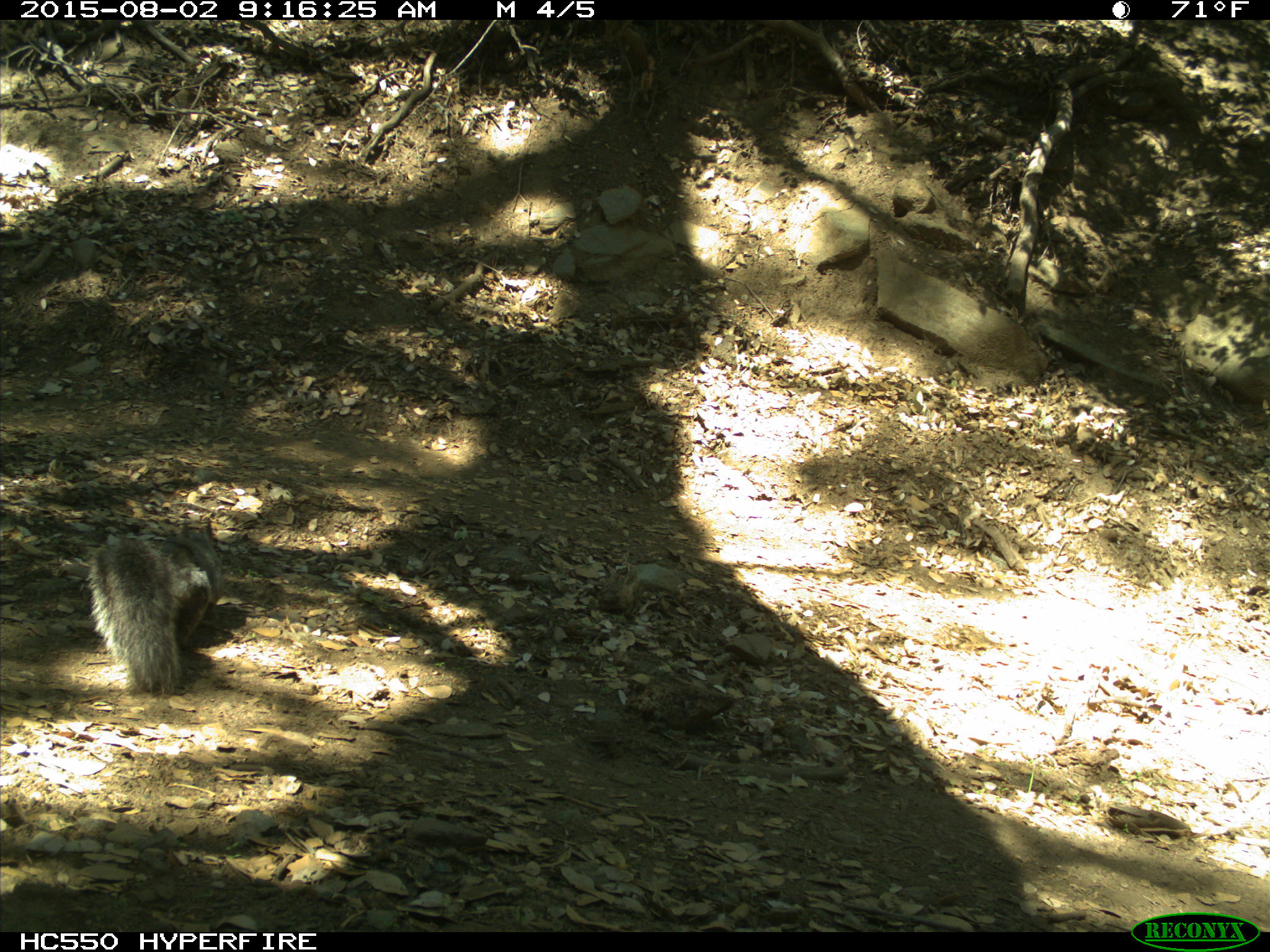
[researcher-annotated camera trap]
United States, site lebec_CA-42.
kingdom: Animalia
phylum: Chordata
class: Mammalia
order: Rodentia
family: Sciuridae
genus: Sciurus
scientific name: Sciurus carolinensis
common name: eastern gray squirrel